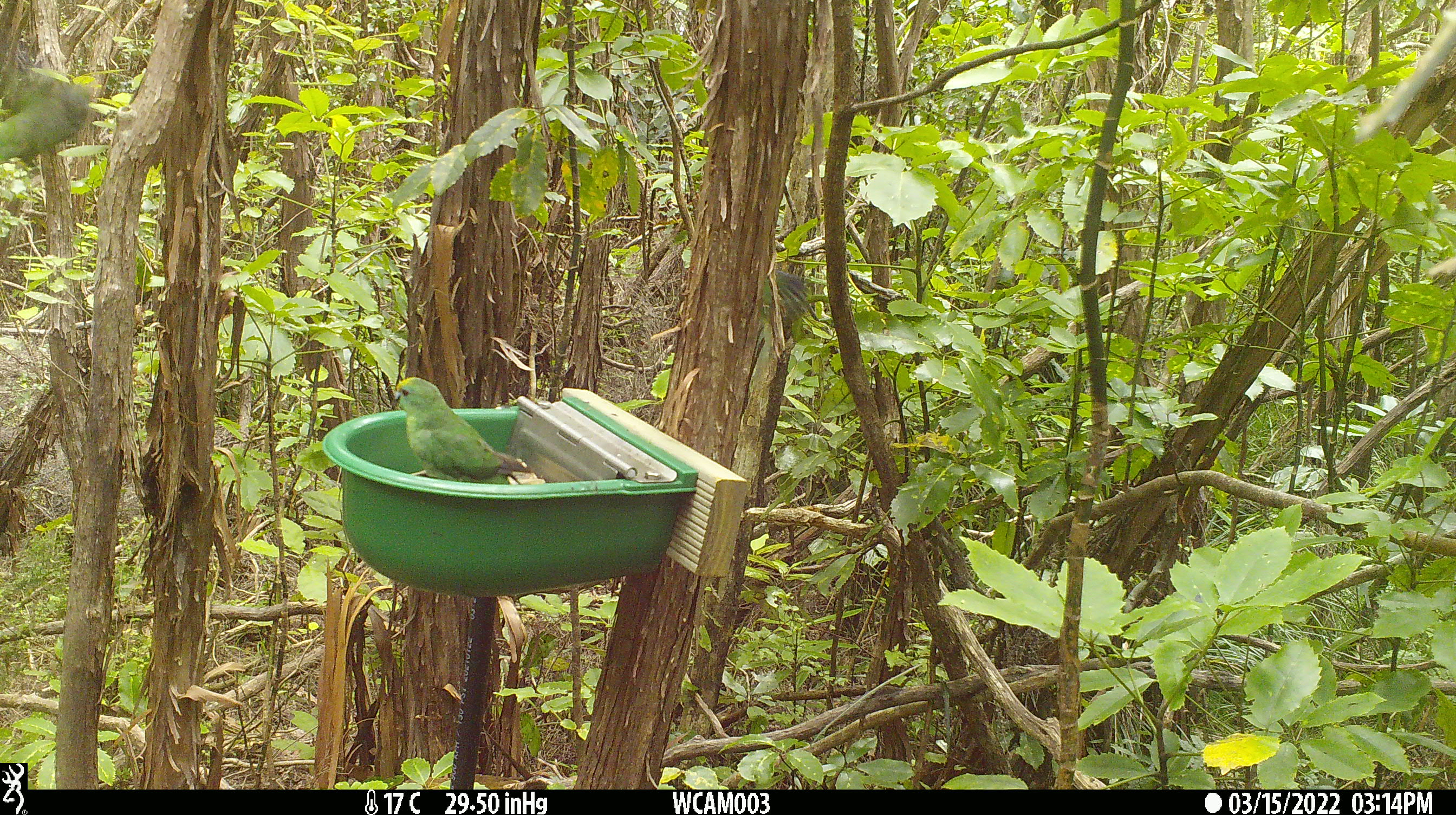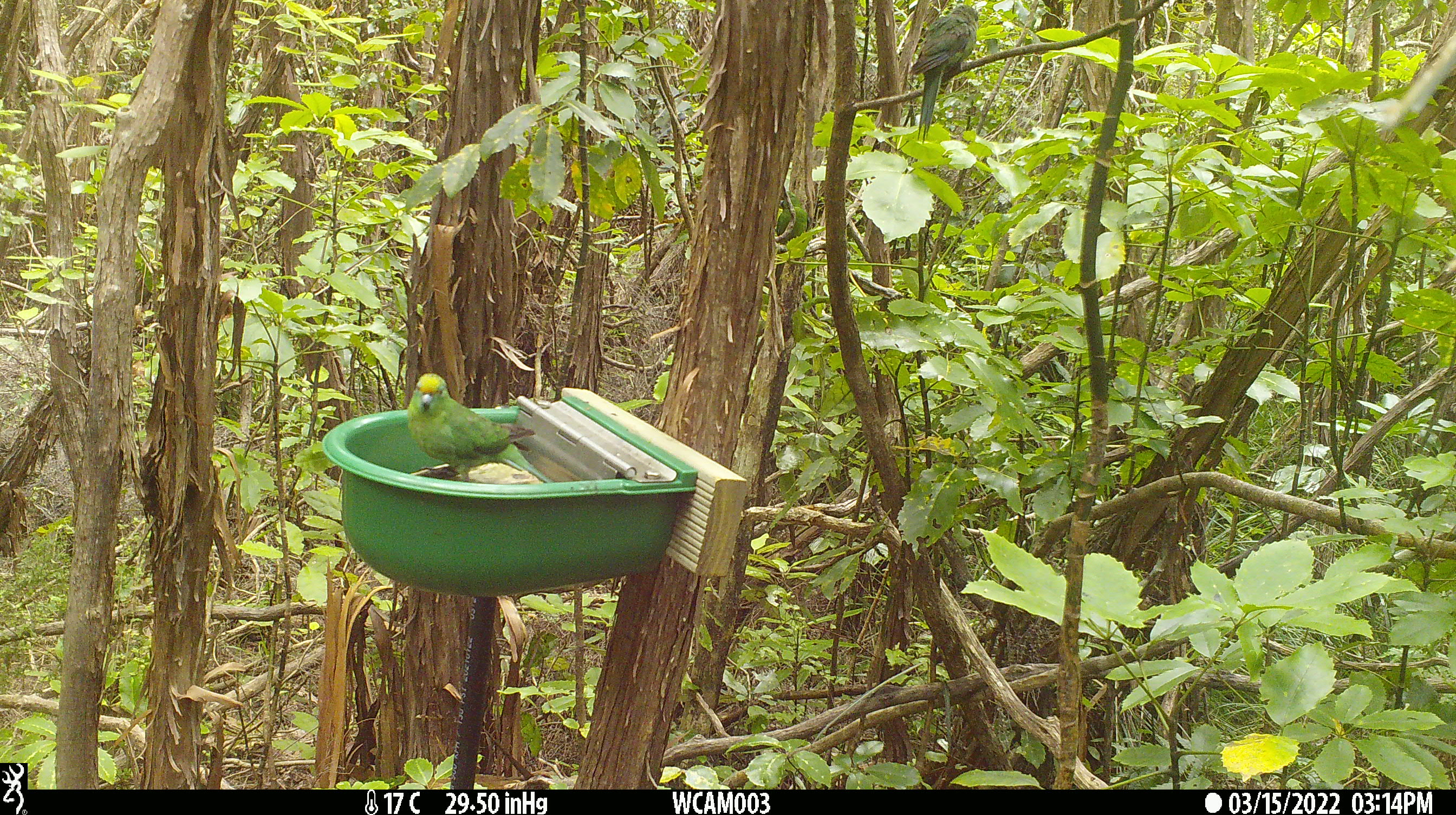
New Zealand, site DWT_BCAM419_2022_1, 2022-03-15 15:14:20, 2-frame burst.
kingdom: Animalia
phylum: Chordata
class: Aves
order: Psittaciformes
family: Psittaculidae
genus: Cyanoramphus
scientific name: Cyanoramphus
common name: parakeet